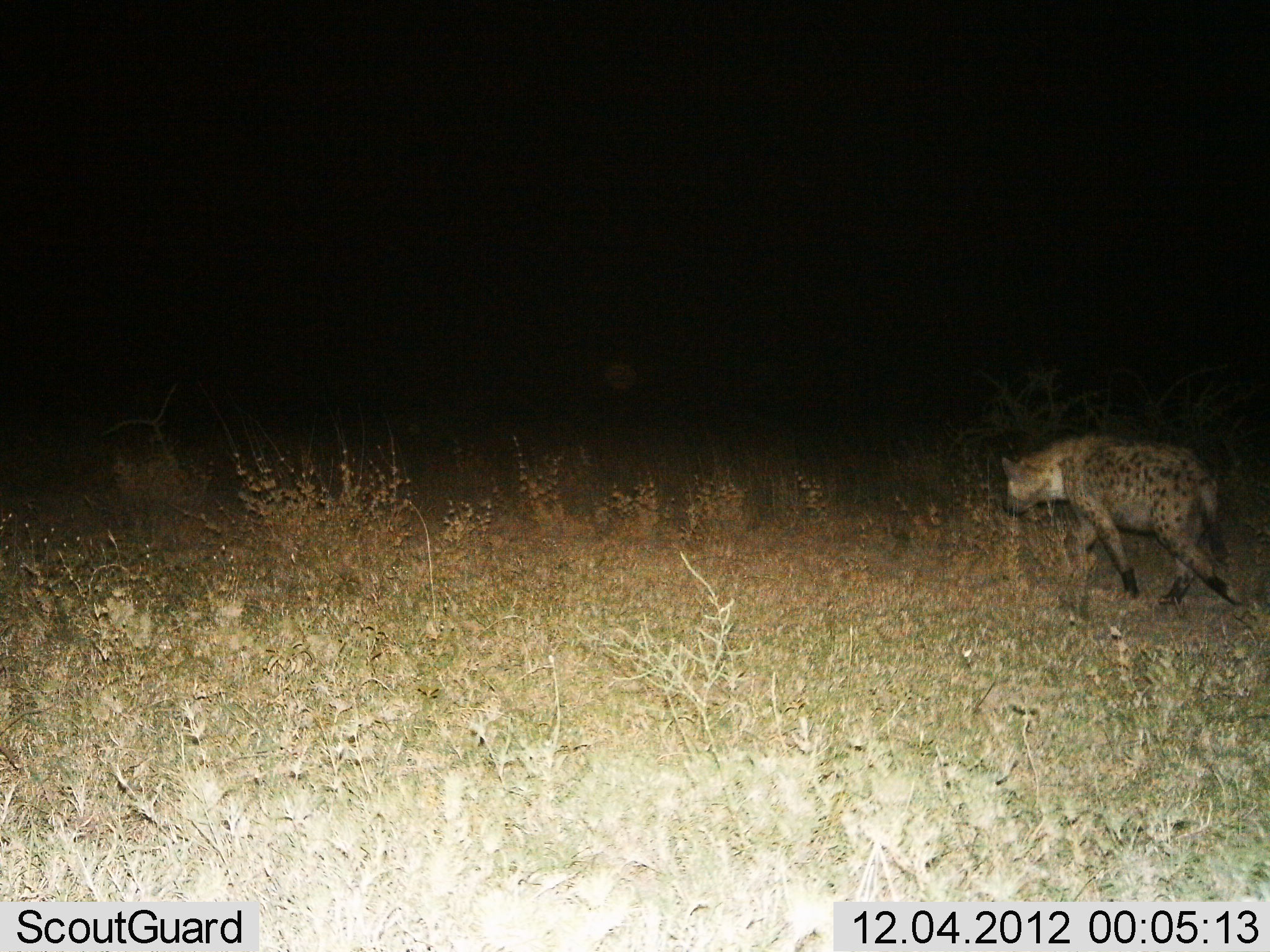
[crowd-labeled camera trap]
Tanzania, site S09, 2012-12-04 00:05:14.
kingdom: Animalia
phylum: Chordata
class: Mammalia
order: Carnivora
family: Hyaenidae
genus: Crocuta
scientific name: Crocuta crocuta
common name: spotted hyena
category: hyenaspotted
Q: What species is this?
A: Hyenaspotted (spotted hyena) (Crocuta crocuta).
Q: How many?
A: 1.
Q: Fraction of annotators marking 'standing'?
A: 5%.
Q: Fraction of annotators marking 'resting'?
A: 0%.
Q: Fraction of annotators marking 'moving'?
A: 95%.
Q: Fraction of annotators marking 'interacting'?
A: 0%.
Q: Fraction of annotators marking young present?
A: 0%.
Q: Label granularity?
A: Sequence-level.